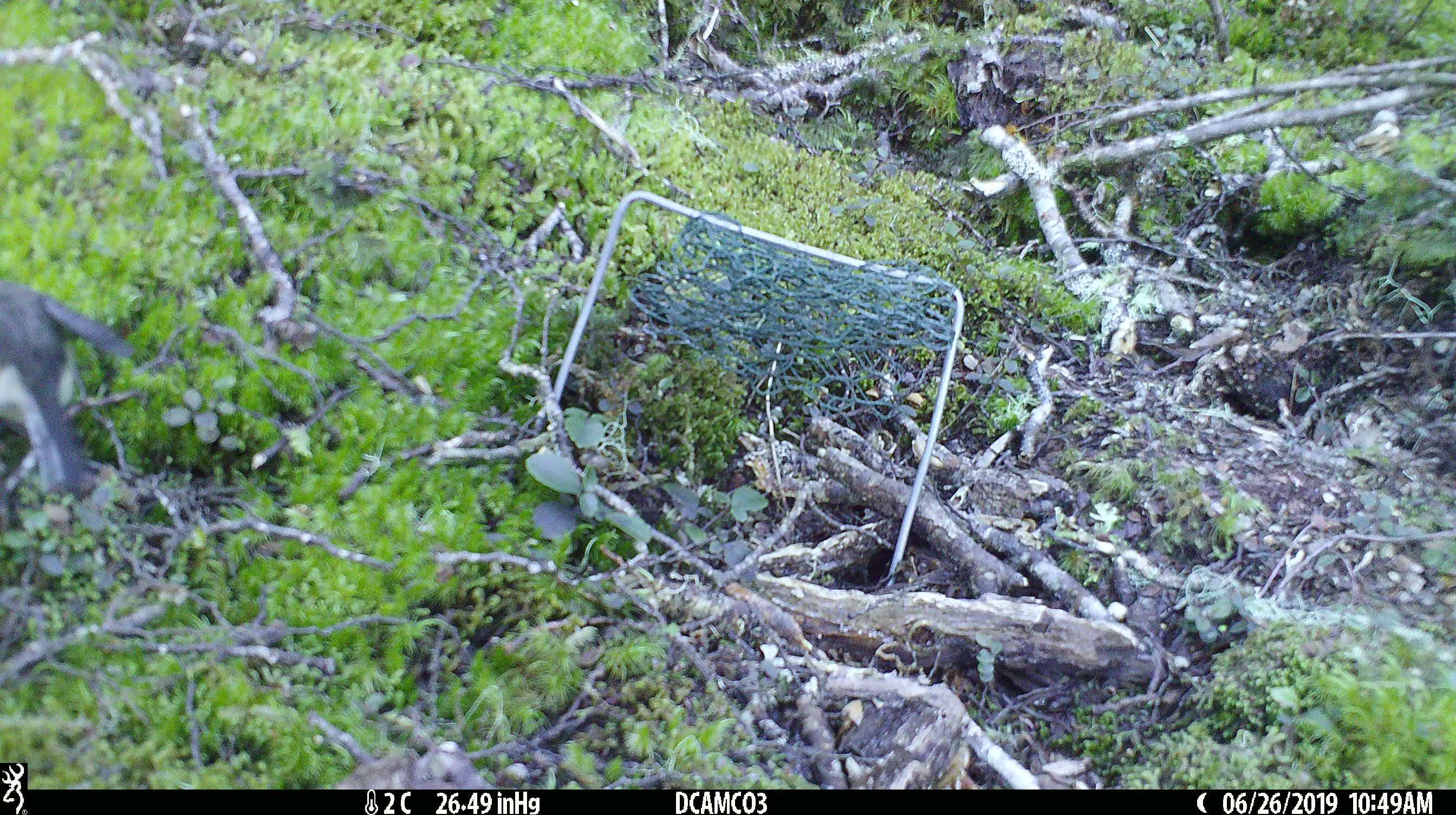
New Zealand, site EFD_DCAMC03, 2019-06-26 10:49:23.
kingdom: Animalia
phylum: Chordata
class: Aves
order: Passeriformes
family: Petroicidae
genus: Petroica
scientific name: Petroica macrocephala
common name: tomtit